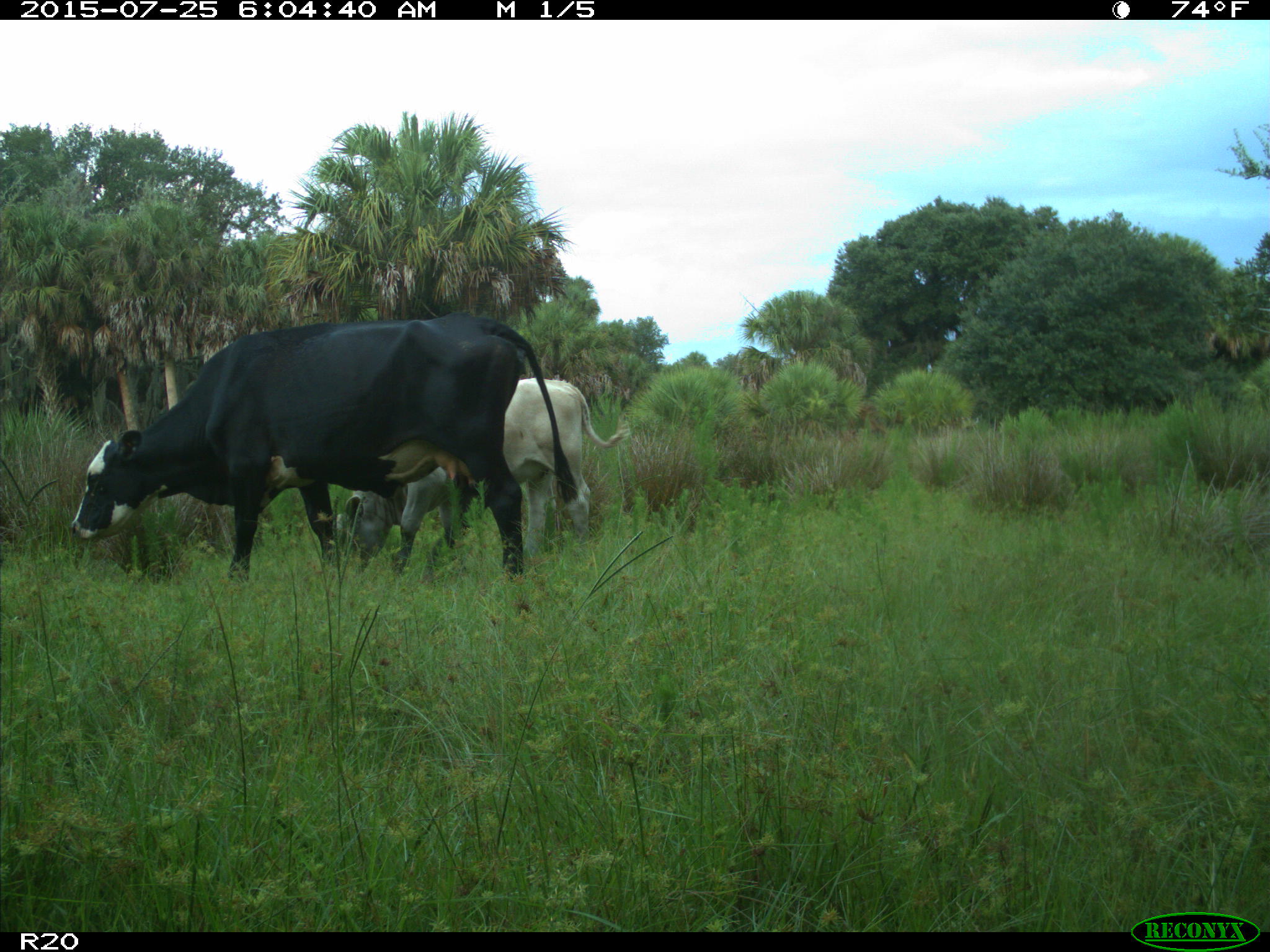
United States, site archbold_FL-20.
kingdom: Animalia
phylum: Chordata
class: Mammalia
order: Artiodactyla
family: Bovidae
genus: Bos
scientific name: Bos taurus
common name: domestic cow